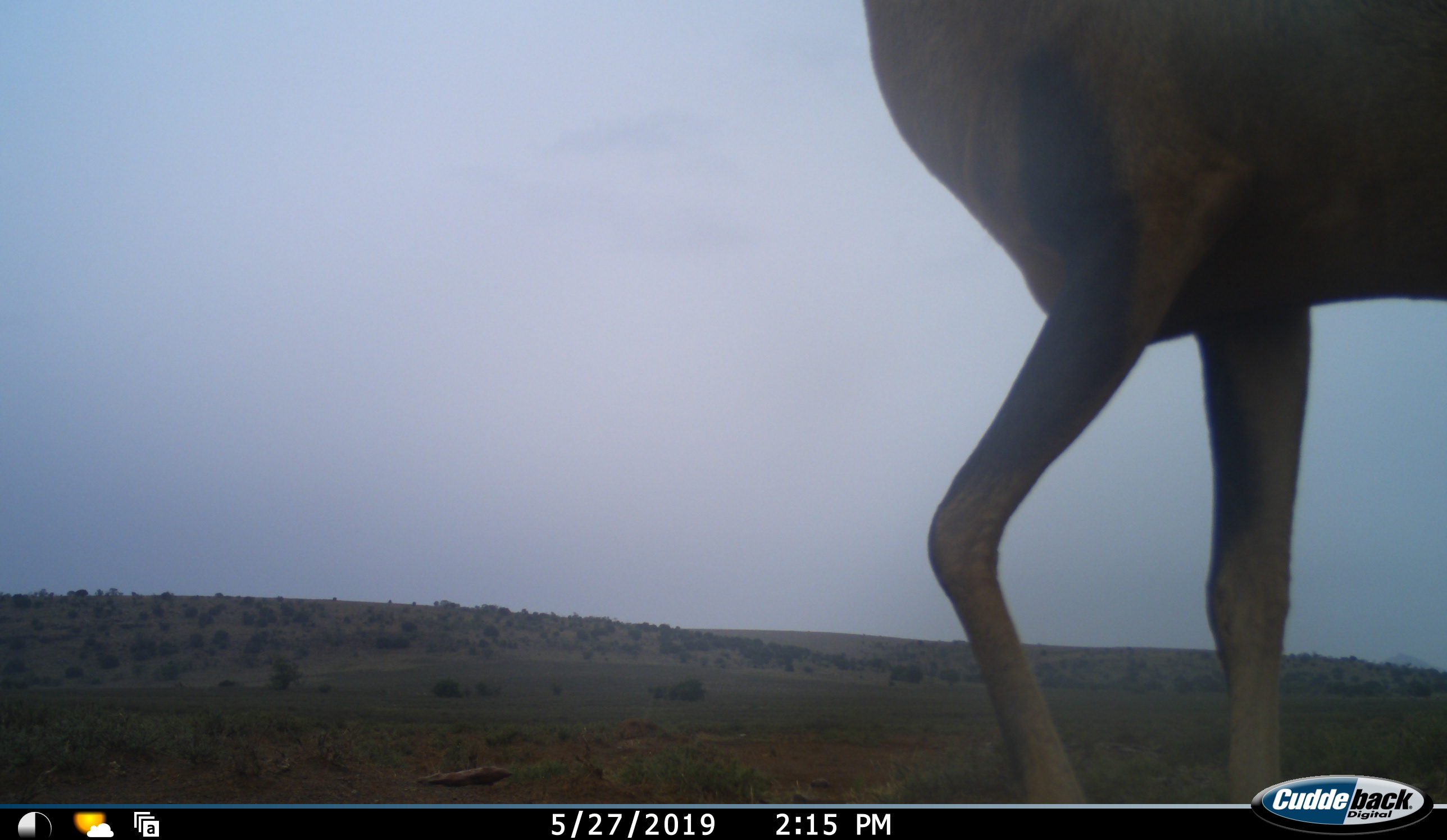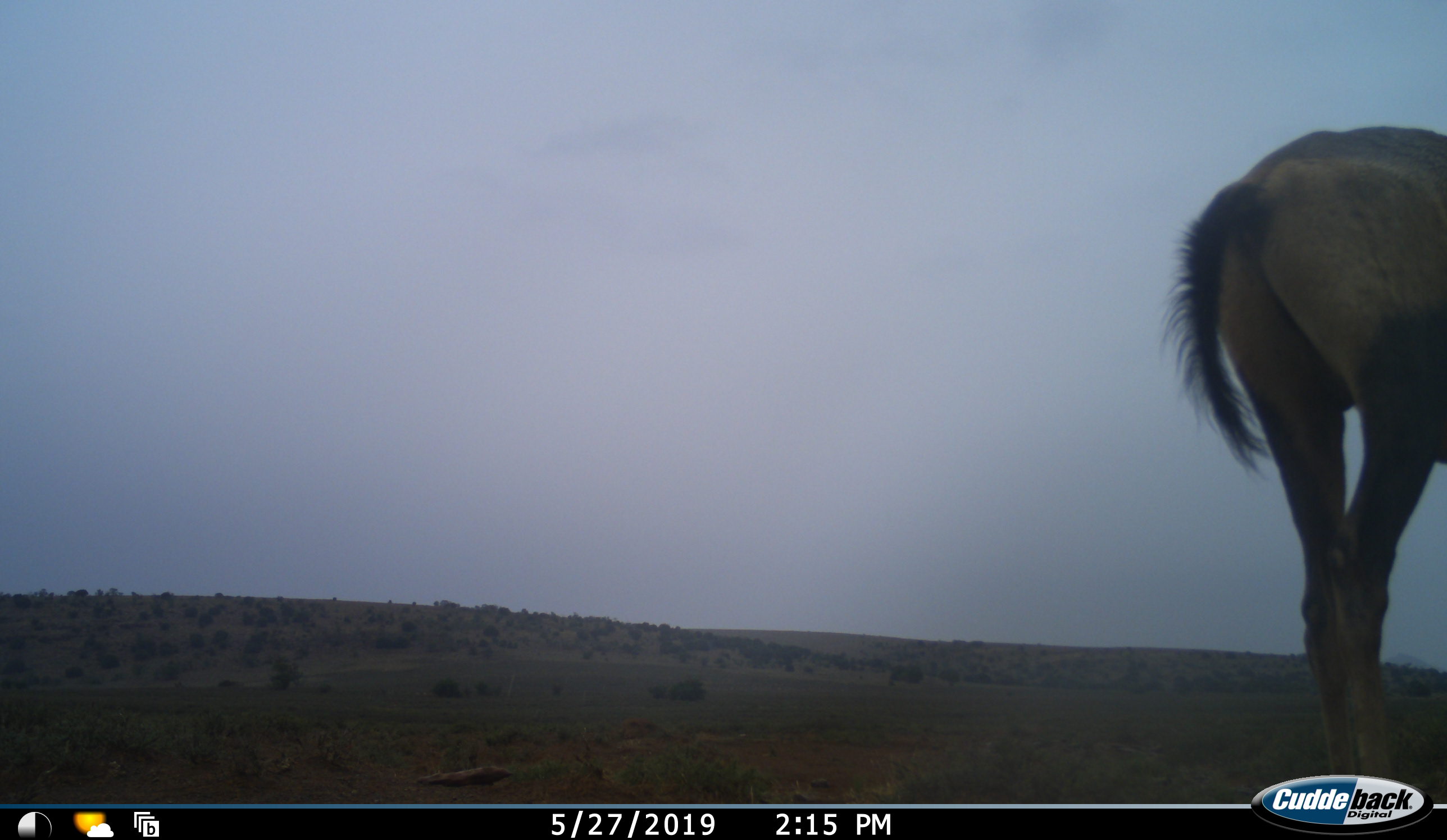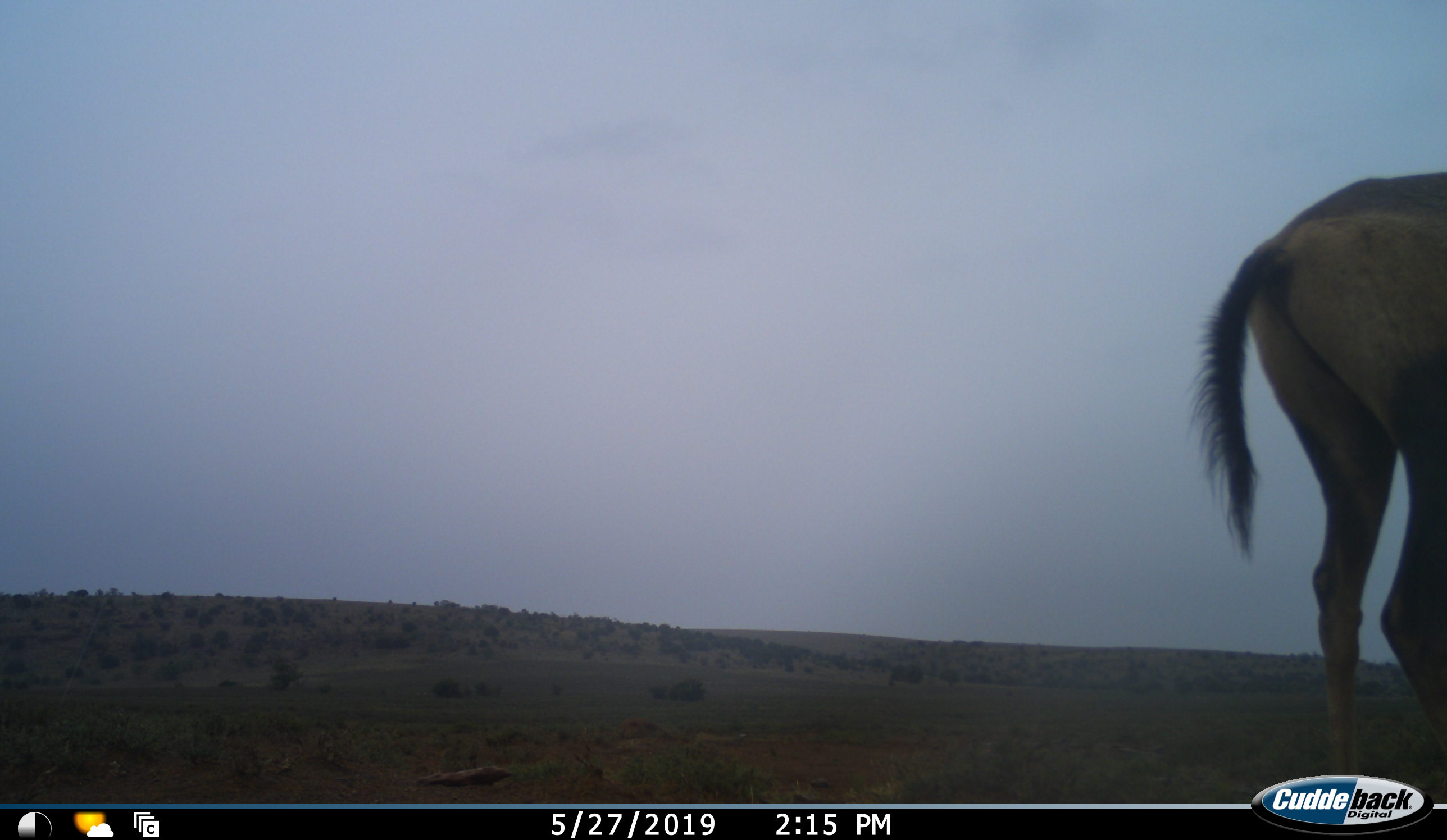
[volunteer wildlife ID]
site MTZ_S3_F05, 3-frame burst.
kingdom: Animalia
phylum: Chordata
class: Mammalia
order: Artiodactyla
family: Bovidae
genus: Alcelaphus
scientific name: Alcelaphus buselaphus caama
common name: red hartebeest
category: hartebeestred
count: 1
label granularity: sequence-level